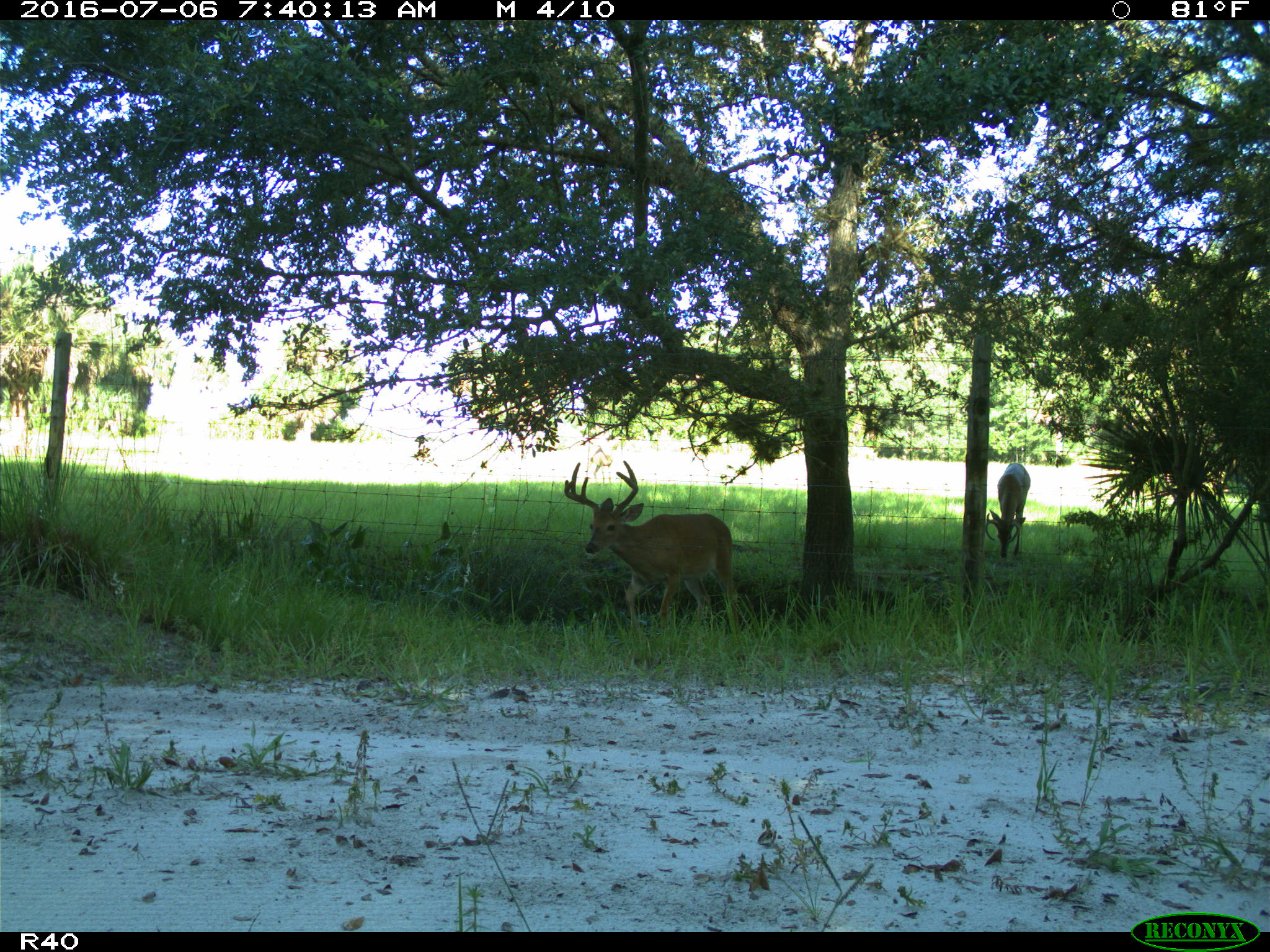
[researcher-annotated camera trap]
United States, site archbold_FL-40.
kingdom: Animalia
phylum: Chordata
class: Mammalia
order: Artiodactyla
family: Cervidae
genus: Odocoileus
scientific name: Odocoileus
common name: deer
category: unidentified deer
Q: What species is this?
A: Unidentified deer (deer) (Odocoileus).